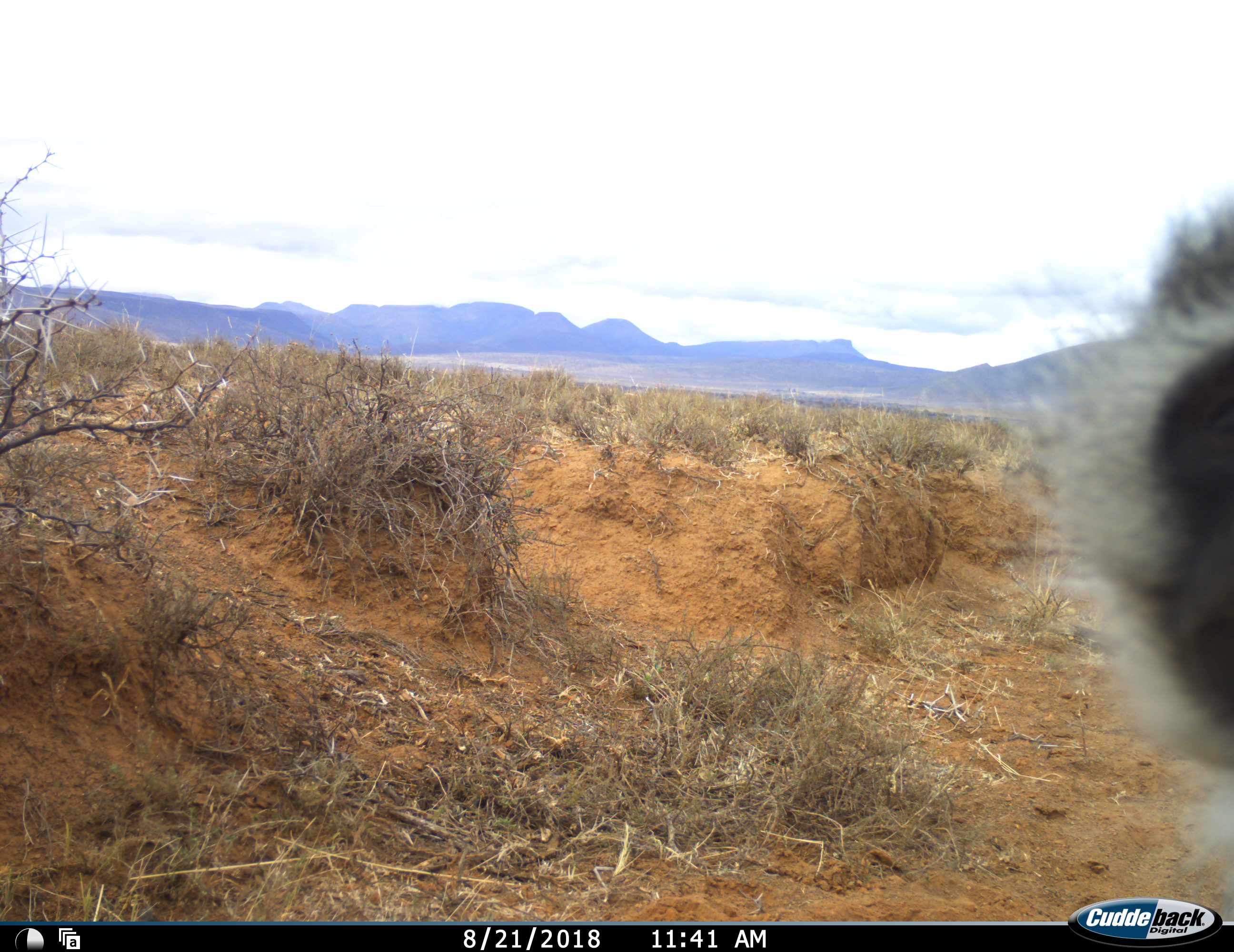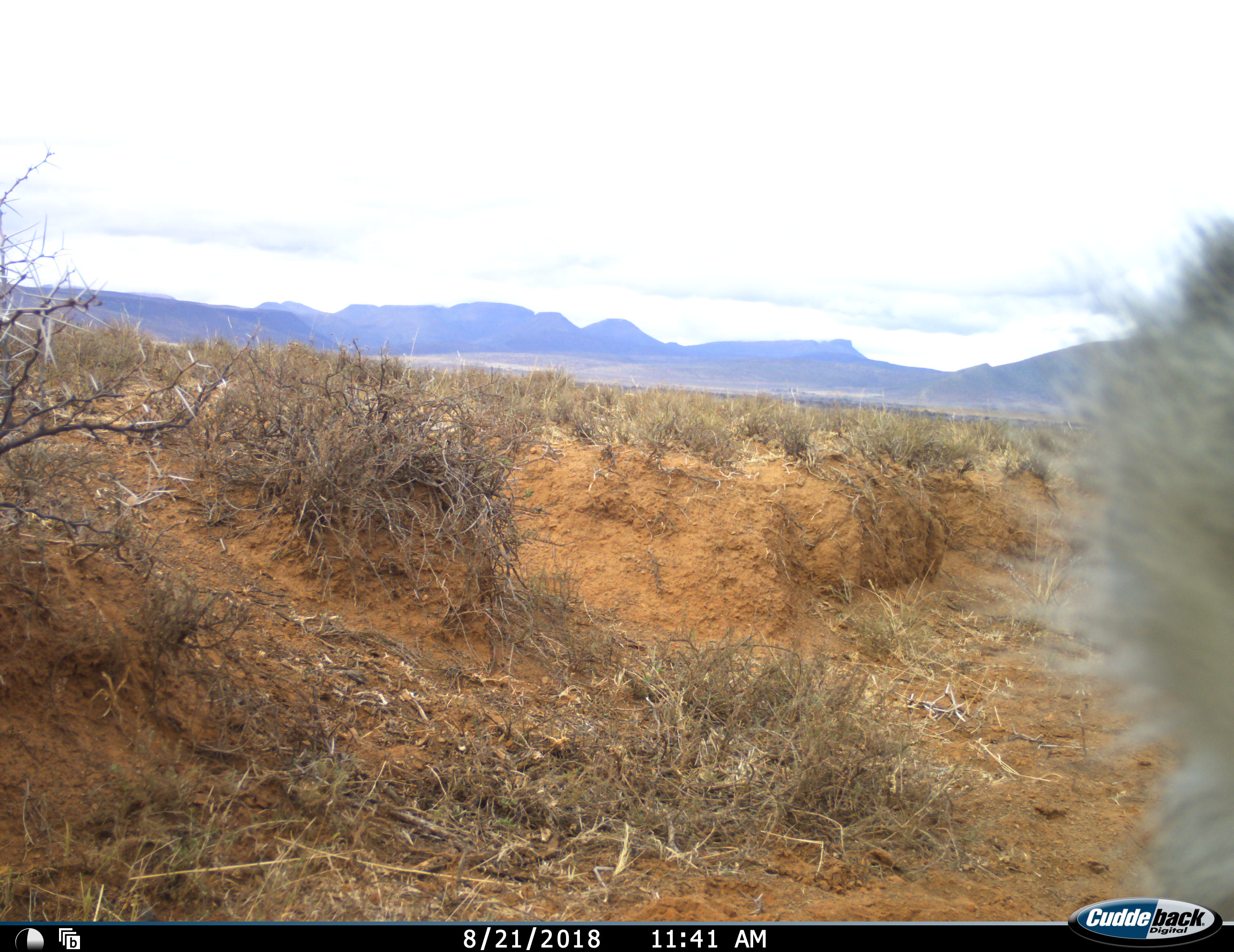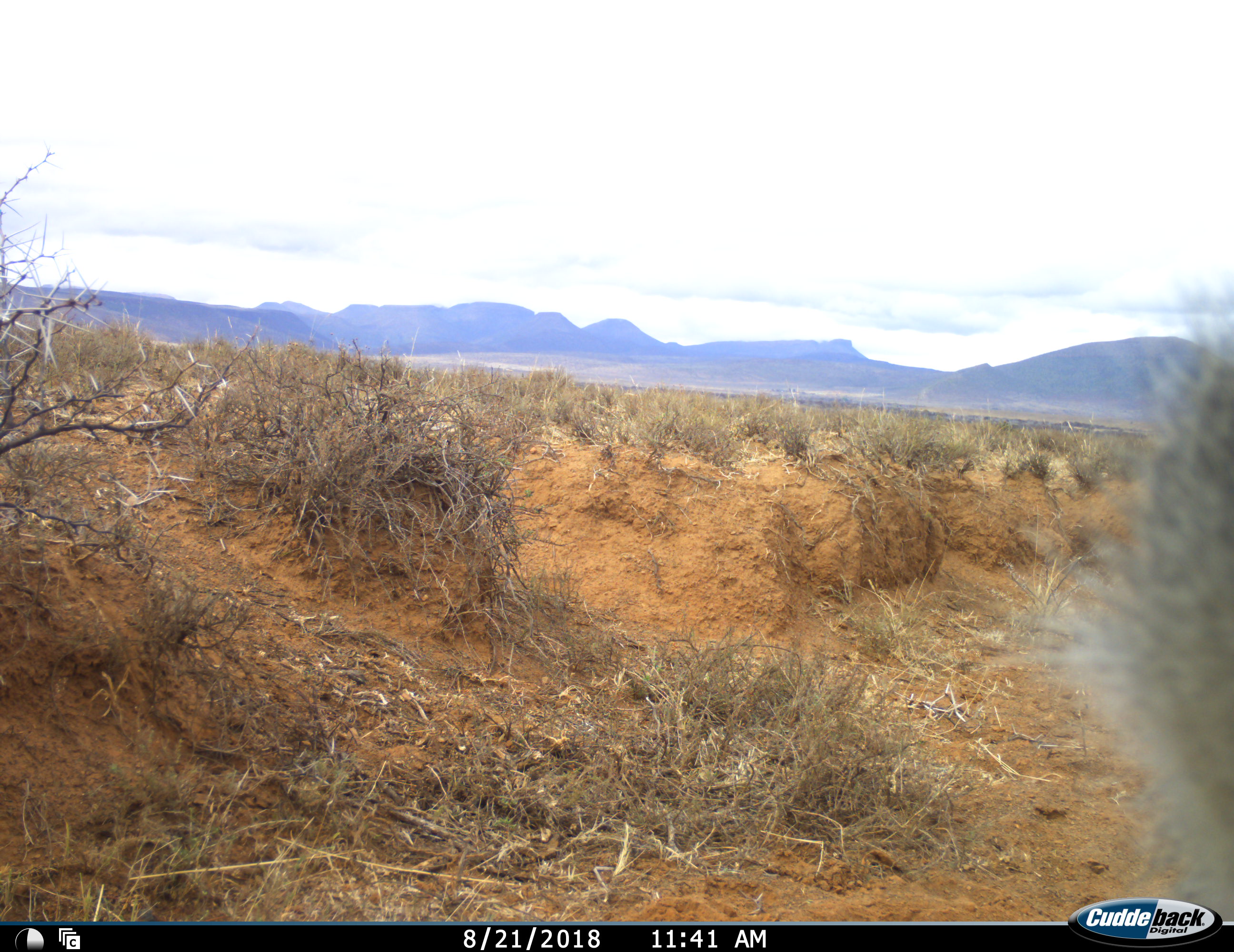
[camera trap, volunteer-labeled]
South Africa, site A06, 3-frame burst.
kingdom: Animalia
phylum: Chordata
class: Mammalia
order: Primates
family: Cercopithecidae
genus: Chlorocebus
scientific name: Chlorocebus pygerythrus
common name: vervet monkey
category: monkeyvervet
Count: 1.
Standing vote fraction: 71%.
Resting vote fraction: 0%.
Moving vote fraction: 29%.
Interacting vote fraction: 0%.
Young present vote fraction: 0%.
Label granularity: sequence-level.